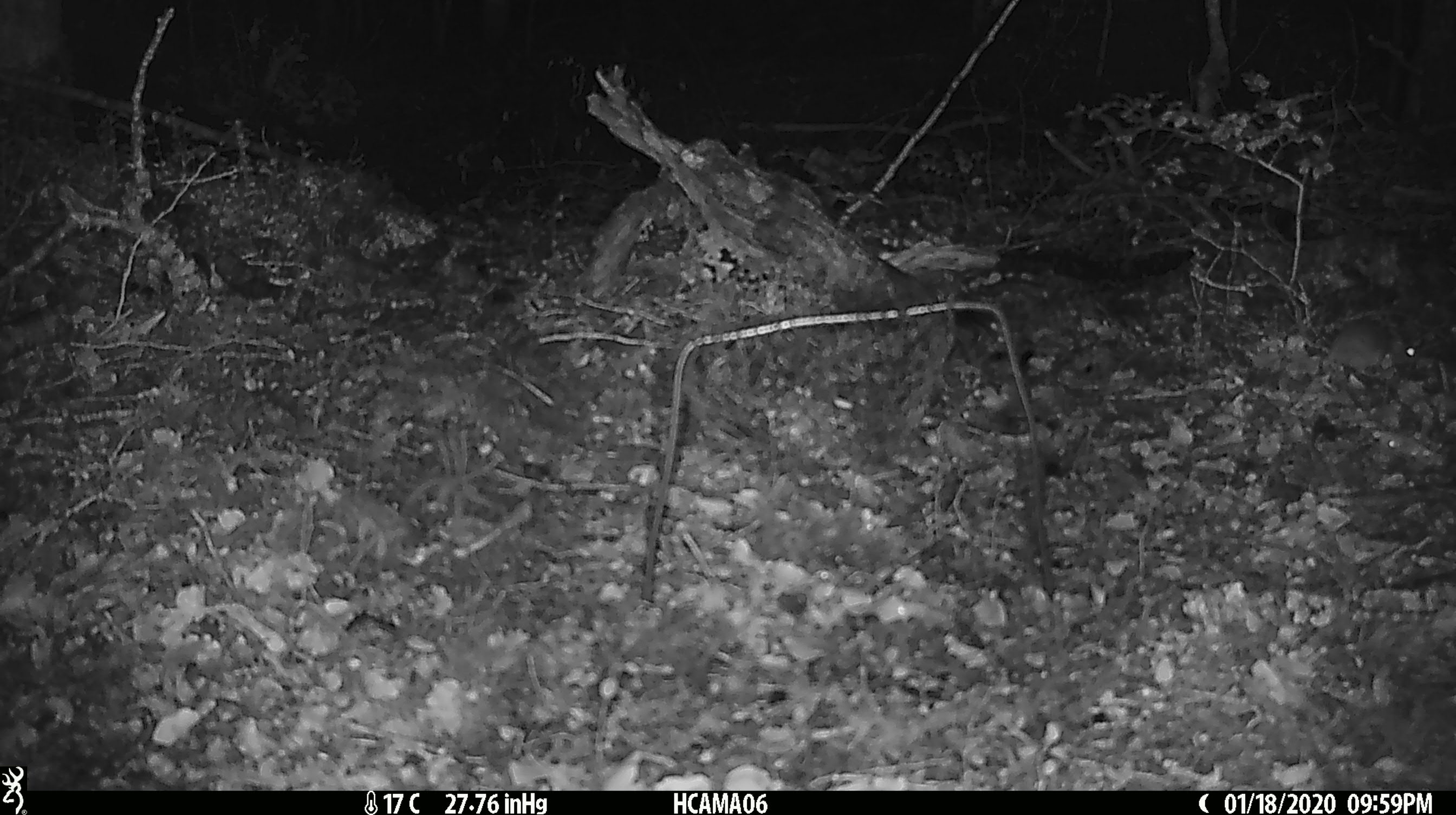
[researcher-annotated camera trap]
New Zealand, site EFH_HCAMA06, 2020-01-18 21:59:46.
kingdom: Animalia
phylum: Chordata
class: Mammalia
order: Rodentia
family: Muridae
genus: Mus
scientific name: Mus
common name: mouse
Mouse (Mus).